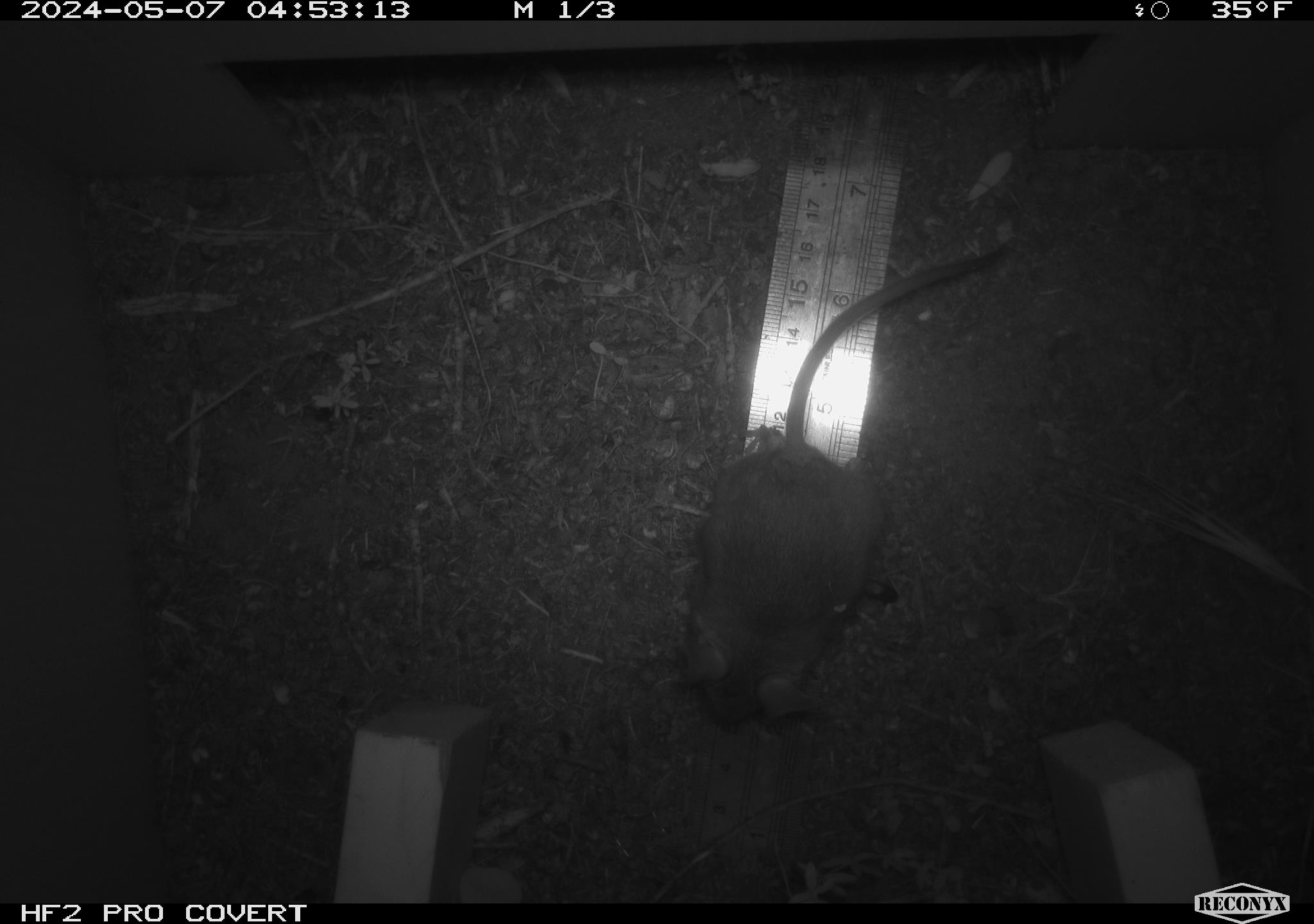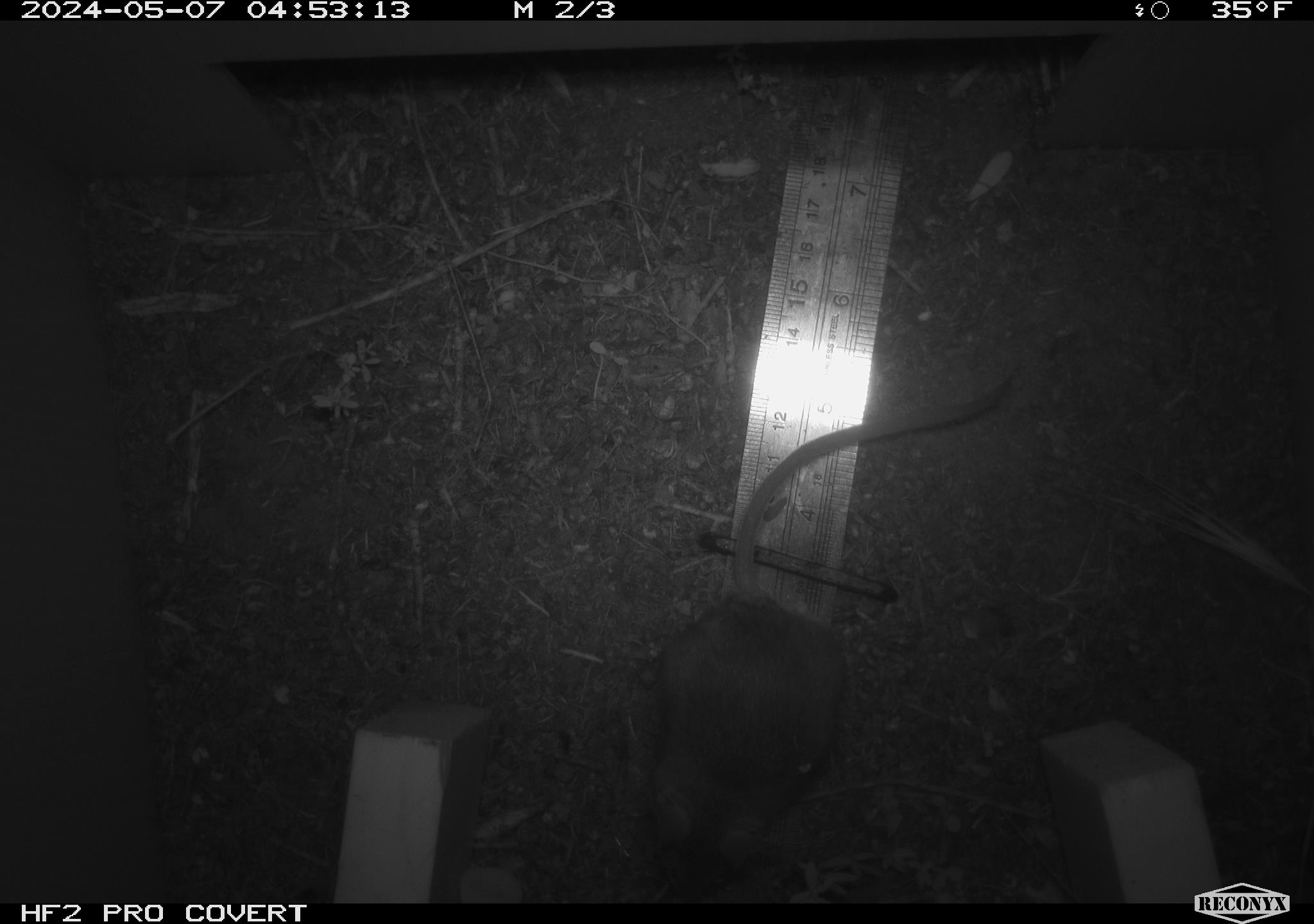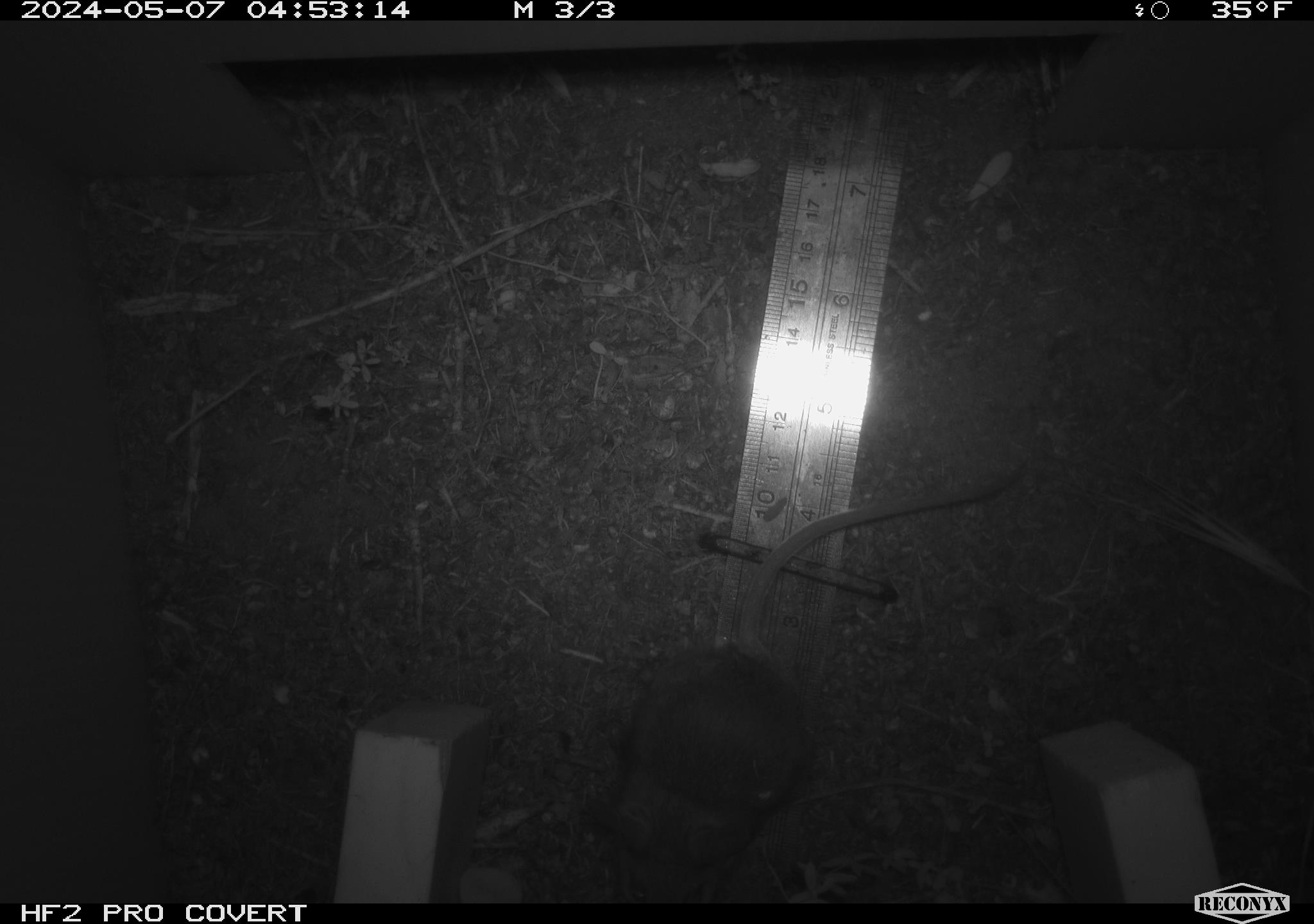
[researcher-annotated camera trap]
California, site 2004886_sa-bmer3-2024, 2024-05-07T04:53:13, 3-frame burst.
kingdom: Animalia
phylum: Chordata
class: Mammalia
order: Rodentia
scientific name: Rodentia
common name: mouse species